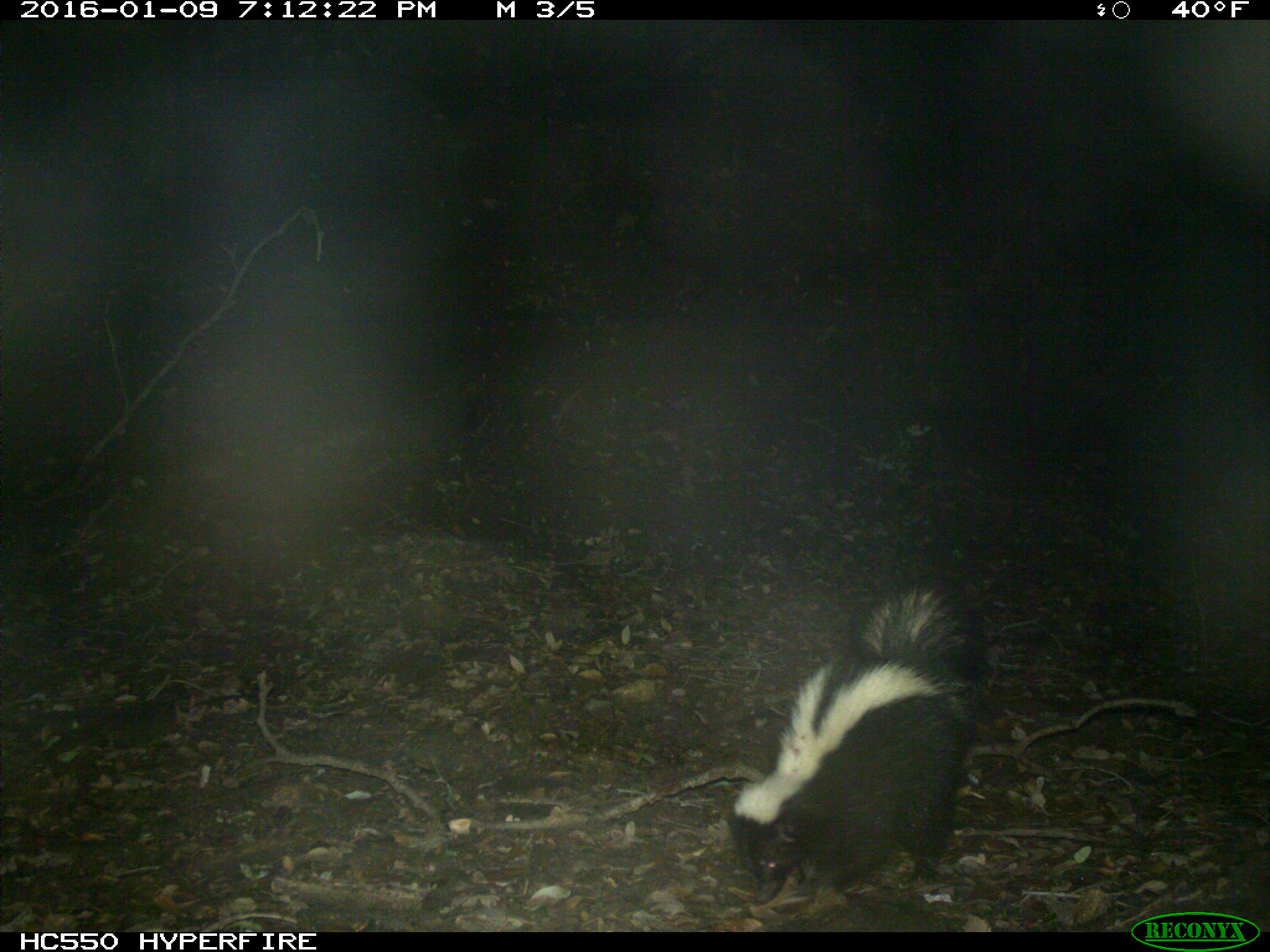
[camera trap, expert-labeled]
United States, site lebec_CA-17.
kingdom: Animalia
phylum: Chordata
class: Mammalia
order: Carnivora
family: Mephitidae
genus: Mephitis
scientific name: Mephitis mephitis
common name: striped skunk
Mephitis mephitis (striped skunk).